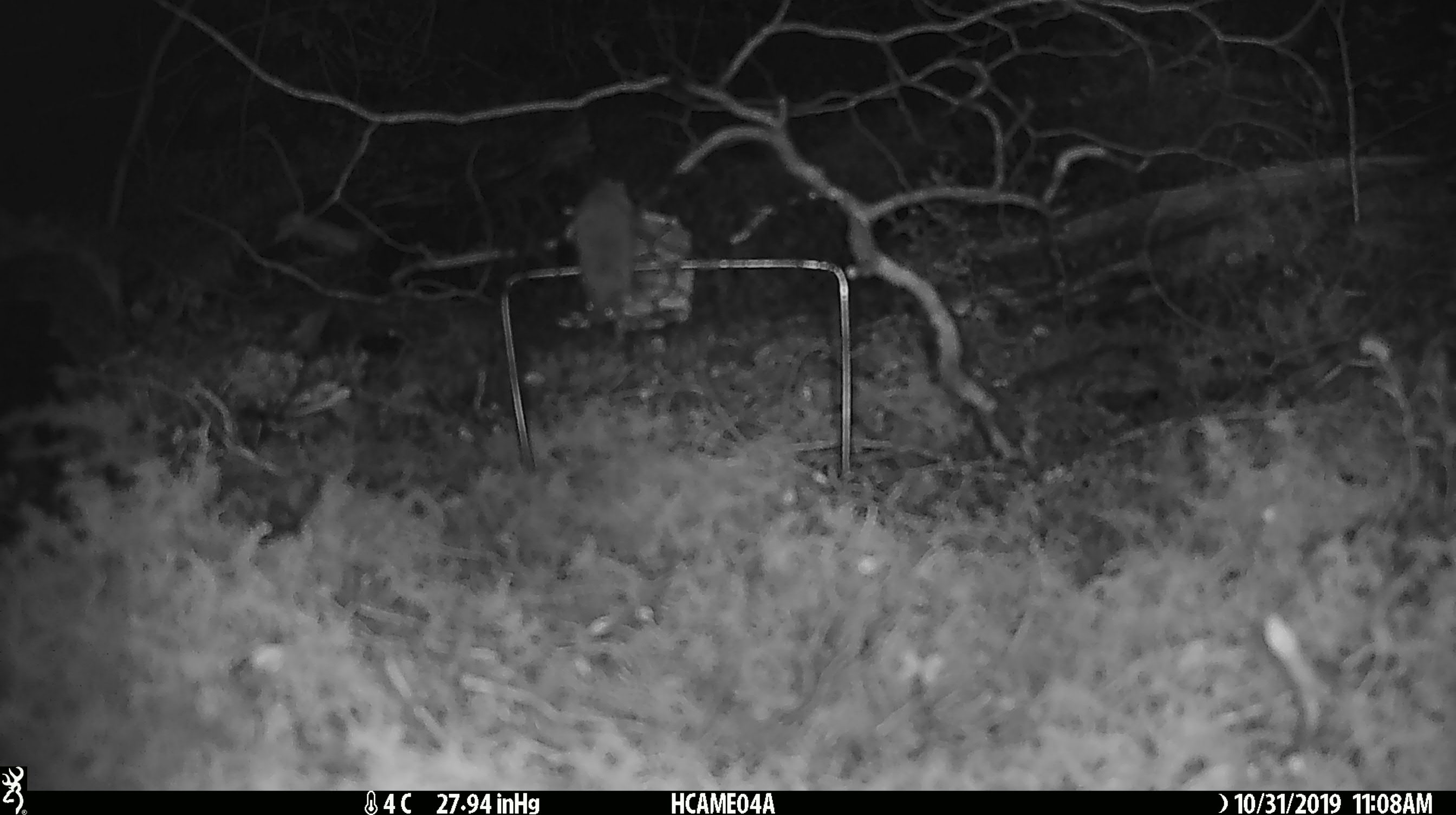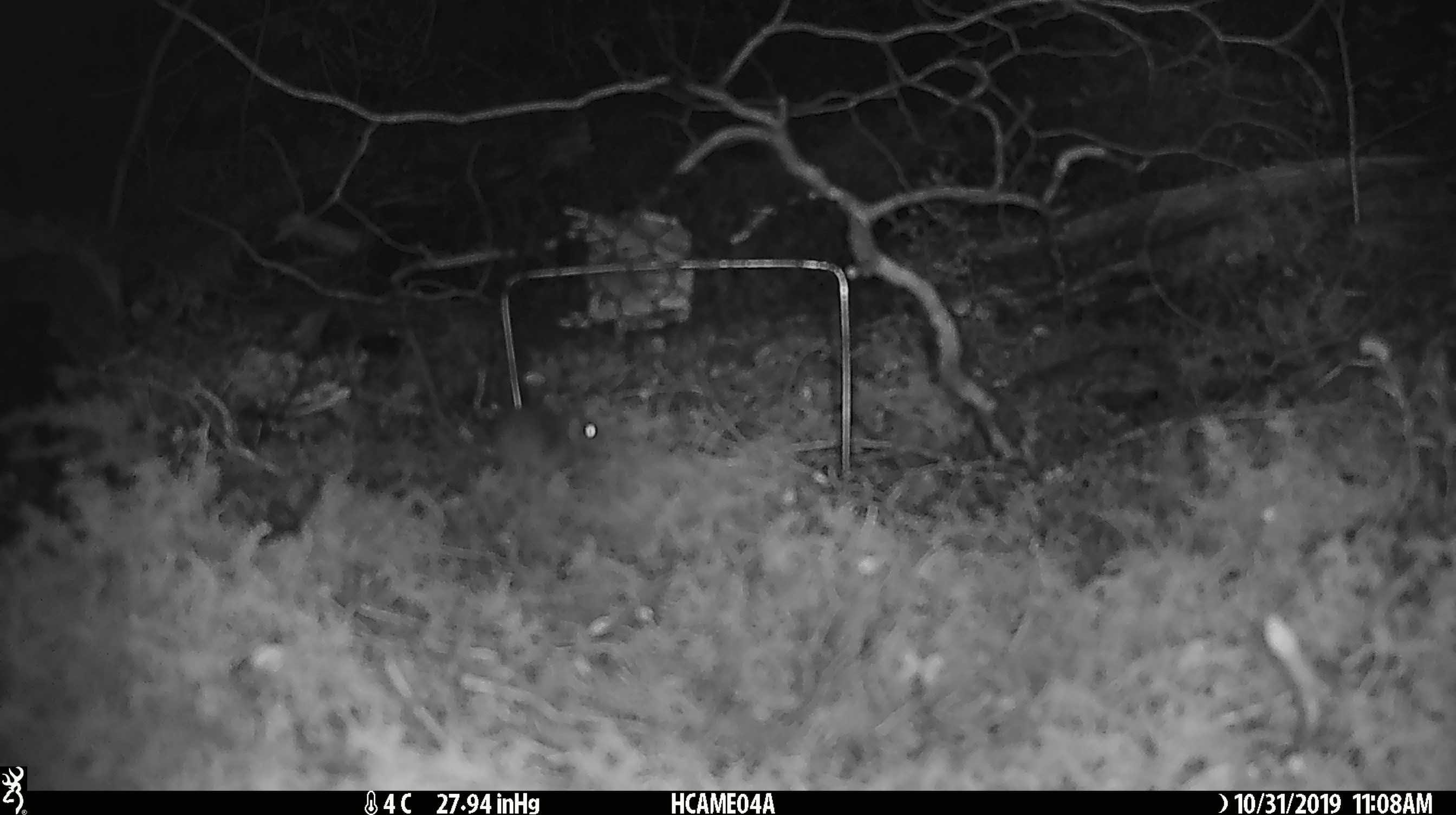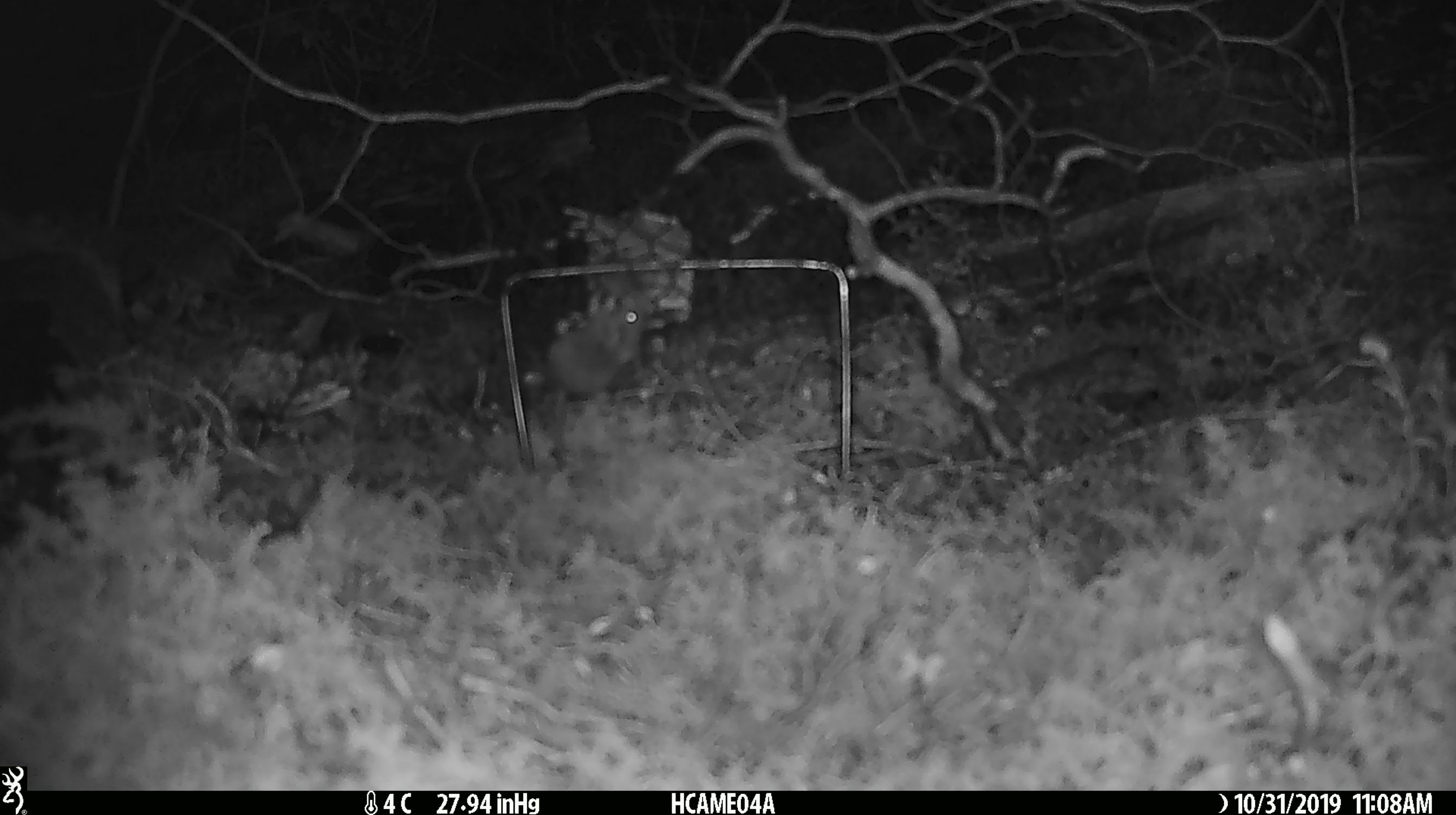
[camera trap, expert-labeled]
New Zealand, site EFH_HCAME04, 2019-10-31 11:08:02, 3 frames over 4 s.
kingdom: Animalia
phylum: Chordata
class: Mammalia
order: Rodentia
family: Muridae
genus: Mus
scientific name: Mus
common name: mouse